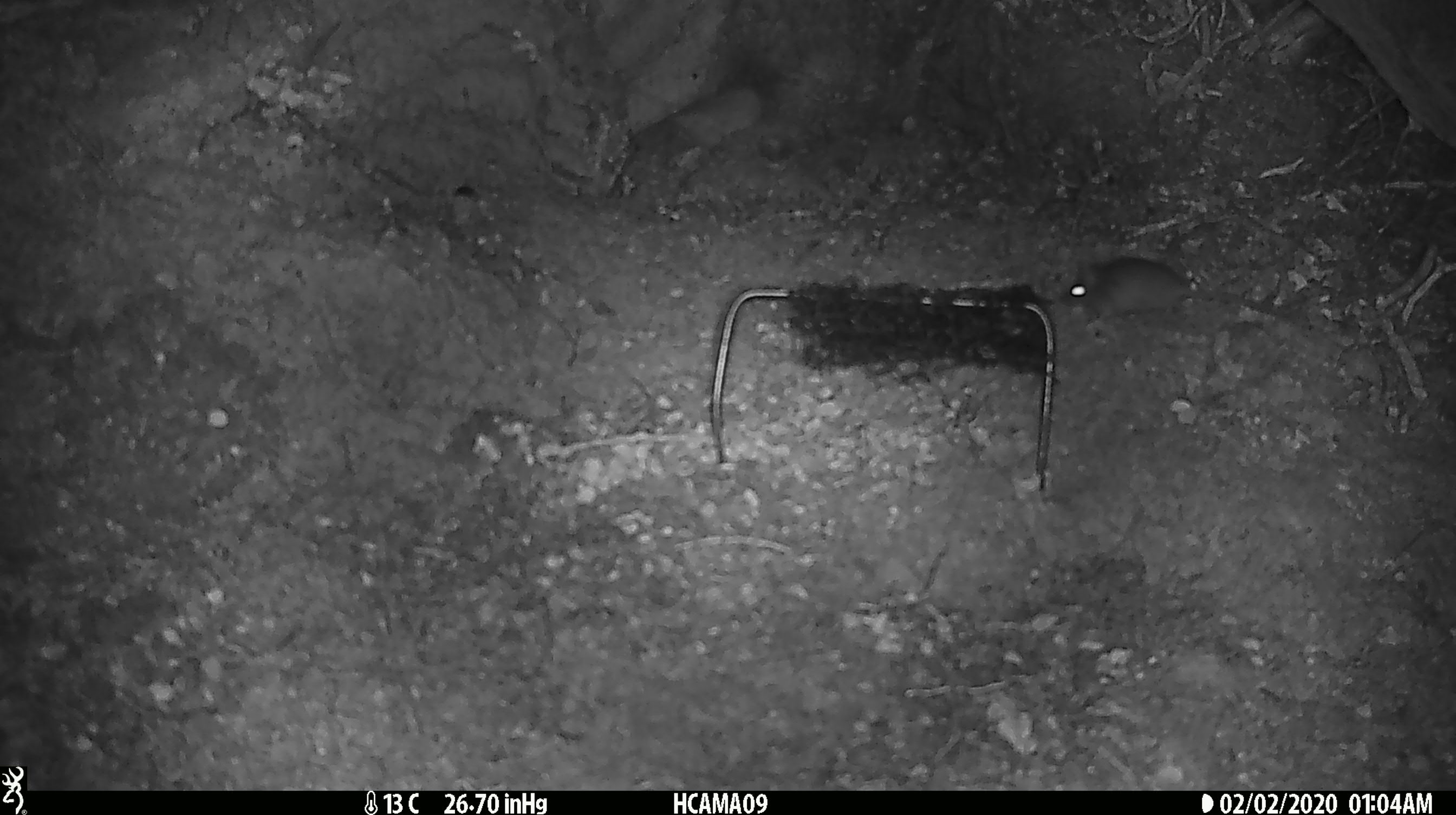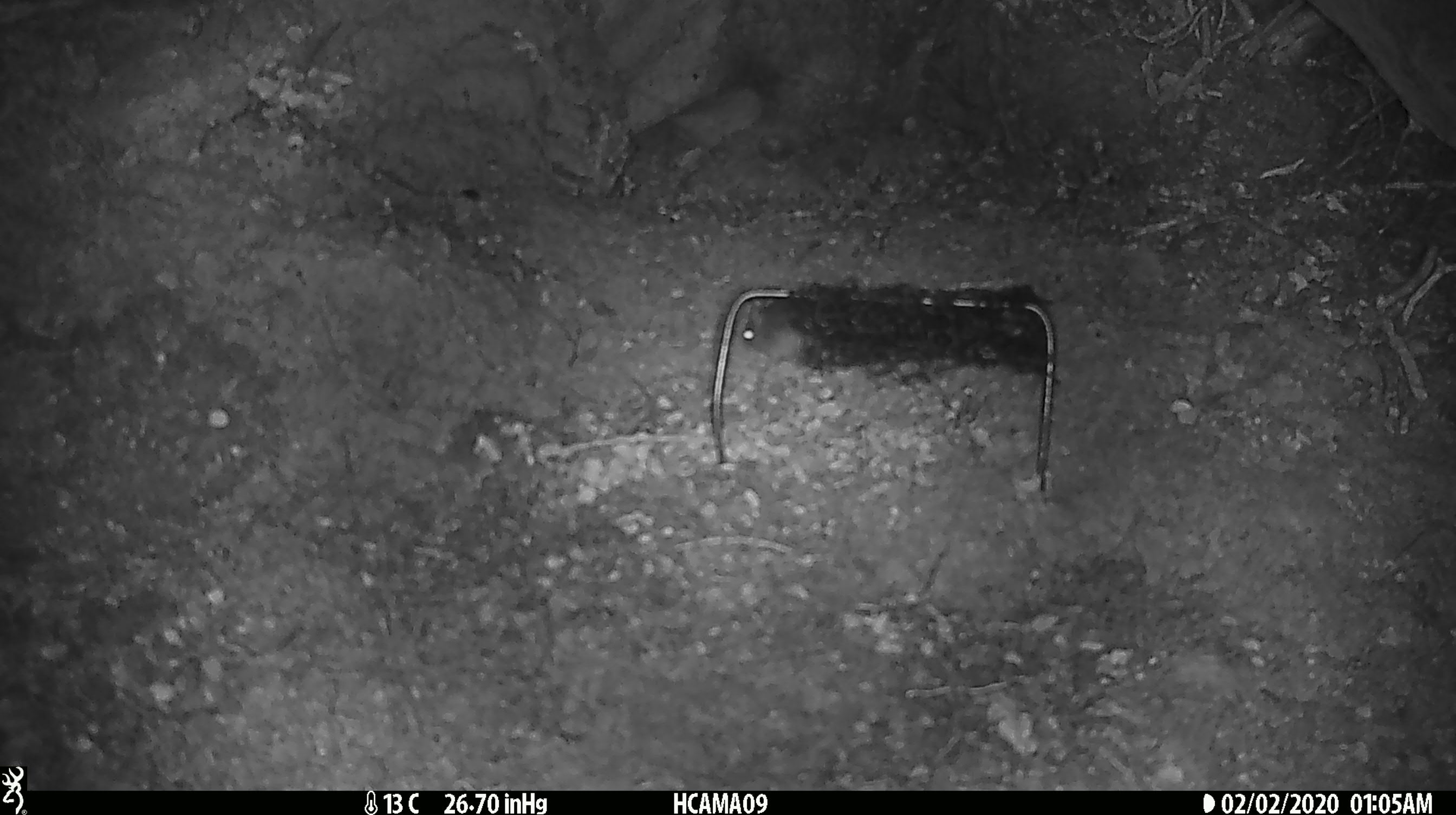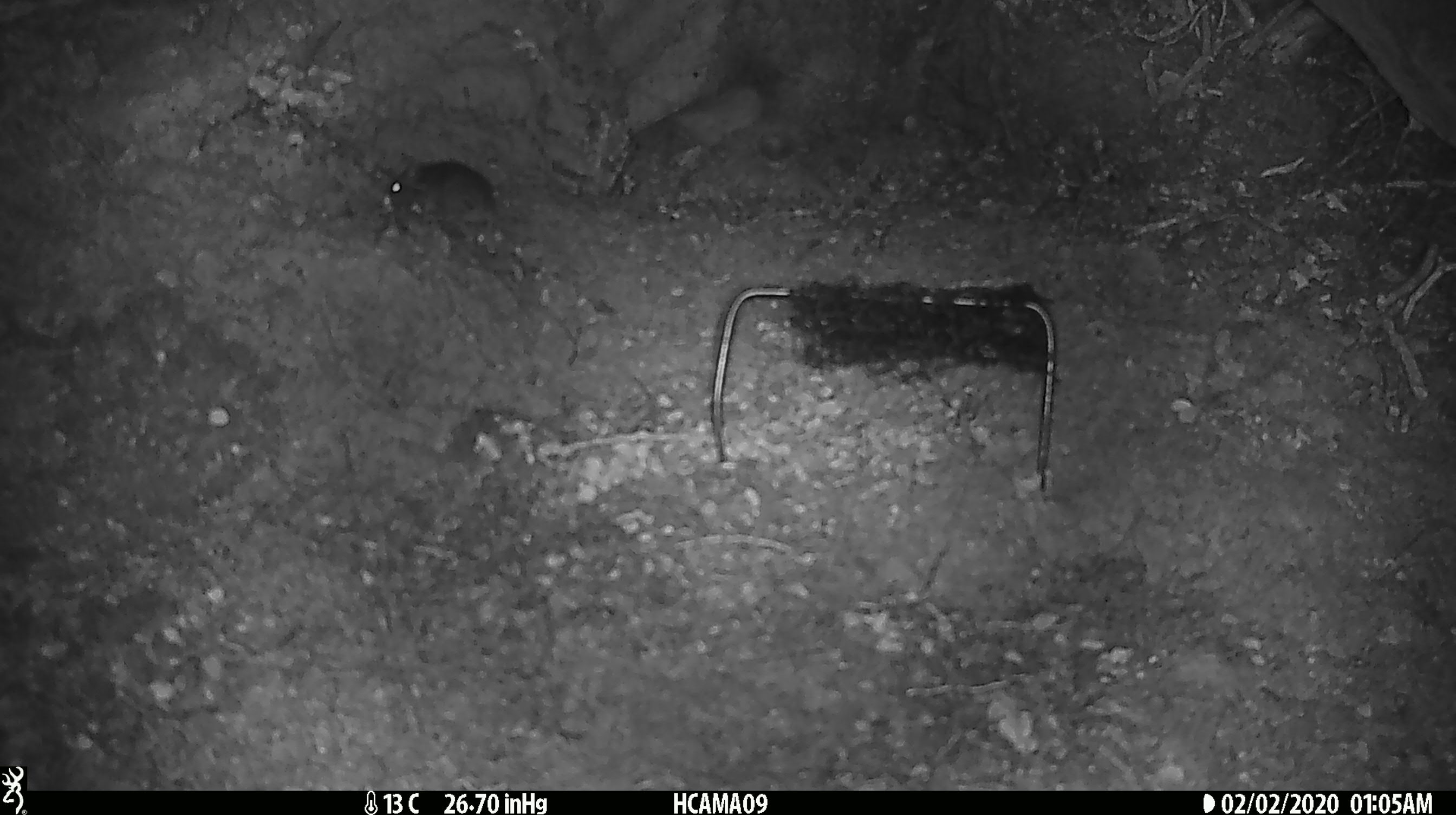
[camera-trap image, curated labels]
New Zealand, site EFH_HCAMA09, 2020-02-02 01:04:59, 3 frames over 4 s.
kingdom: Animalia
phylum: Chordata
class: Mammalia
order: Rodentia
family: Muridae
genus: Mus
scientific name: Mus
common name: mouse